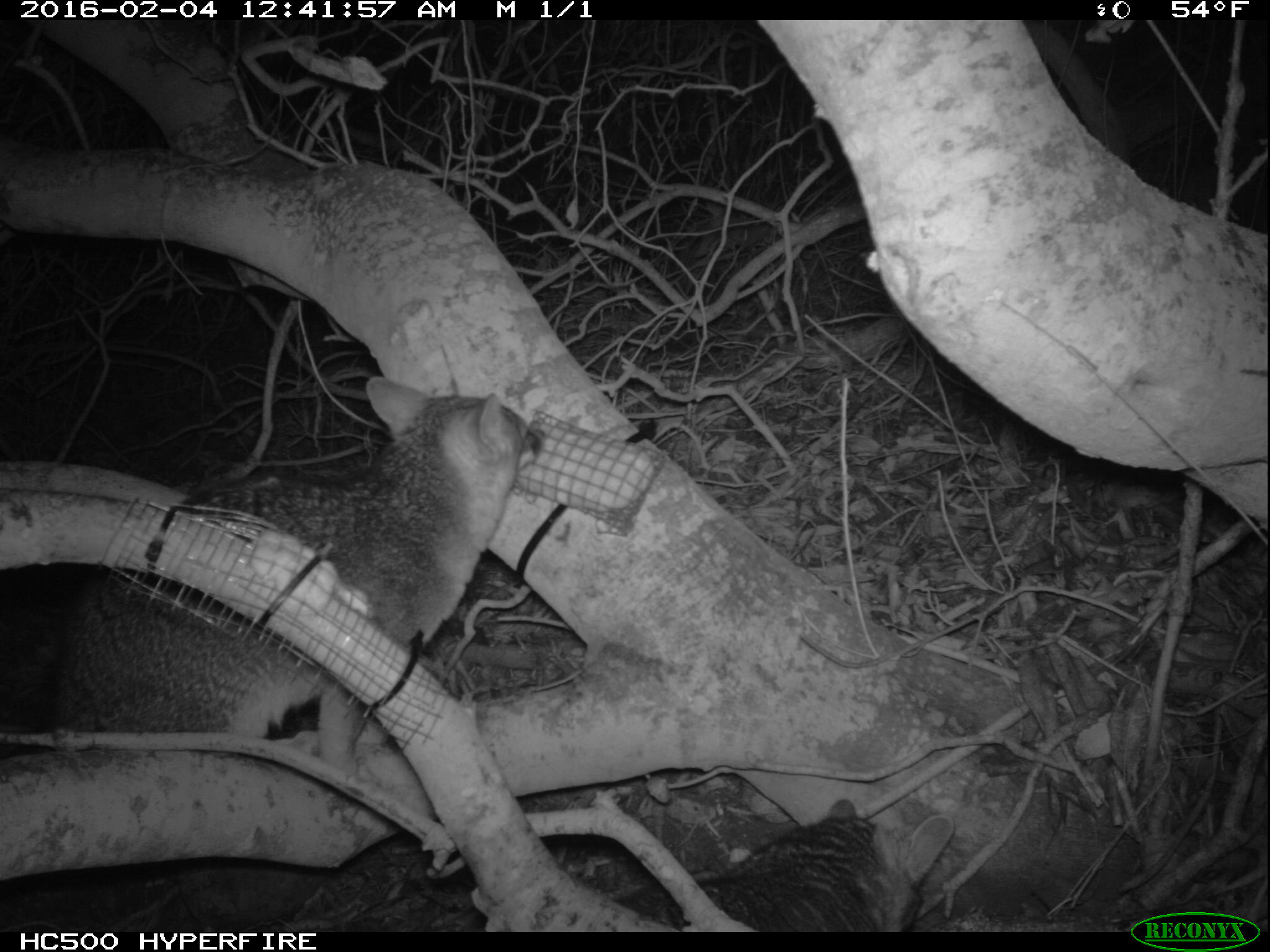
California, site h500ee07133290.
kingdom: Animalia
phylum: Chordata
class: Mammalia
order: Carnivora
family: Canidae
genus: Urocyon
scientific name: Urocyon littoralis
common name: island fox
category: fox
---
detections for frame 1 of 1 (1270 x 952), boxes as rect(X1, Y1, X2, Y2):
fox: rect(52, 377, 544, 774); rect(614, 798, 955, 932)